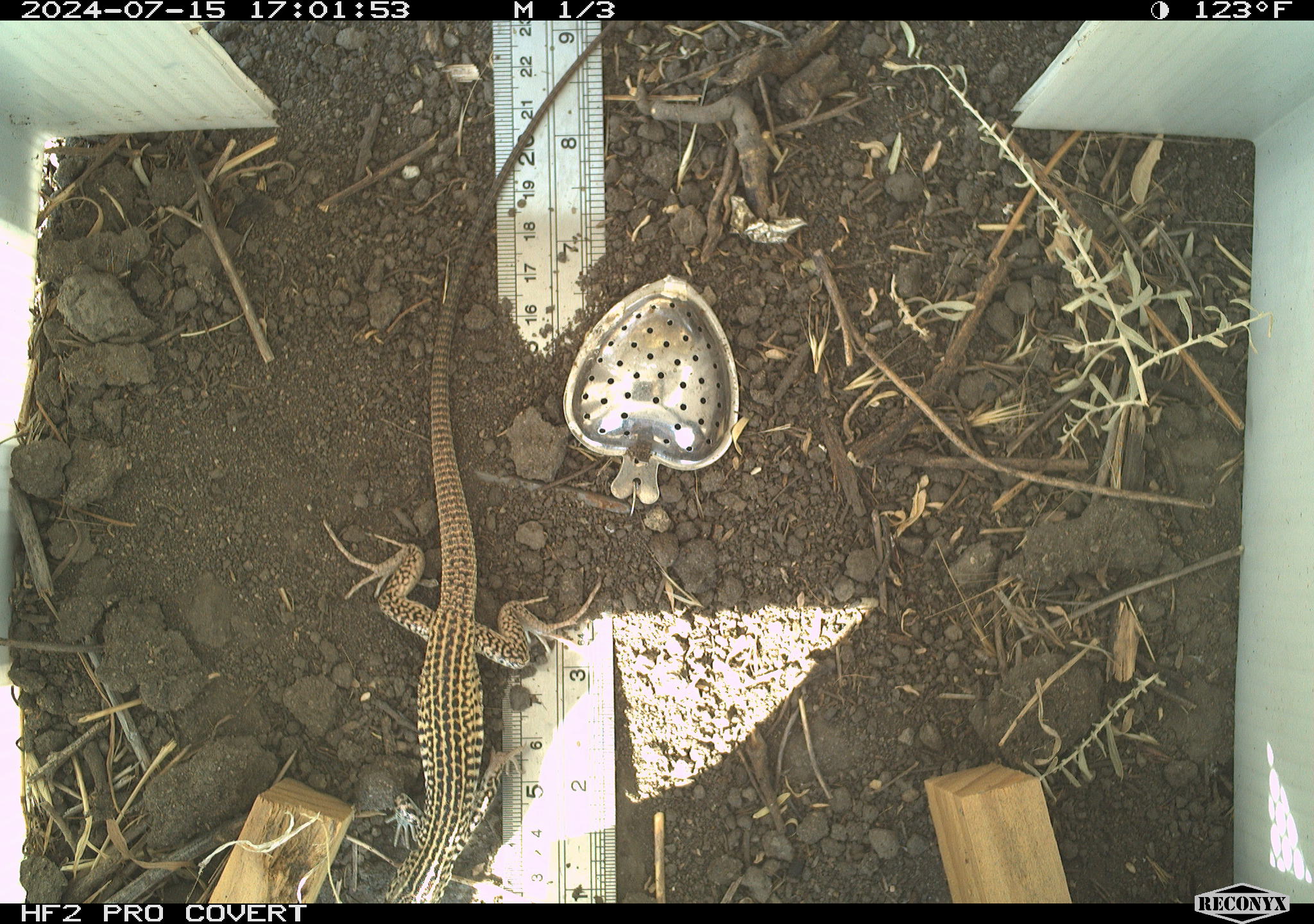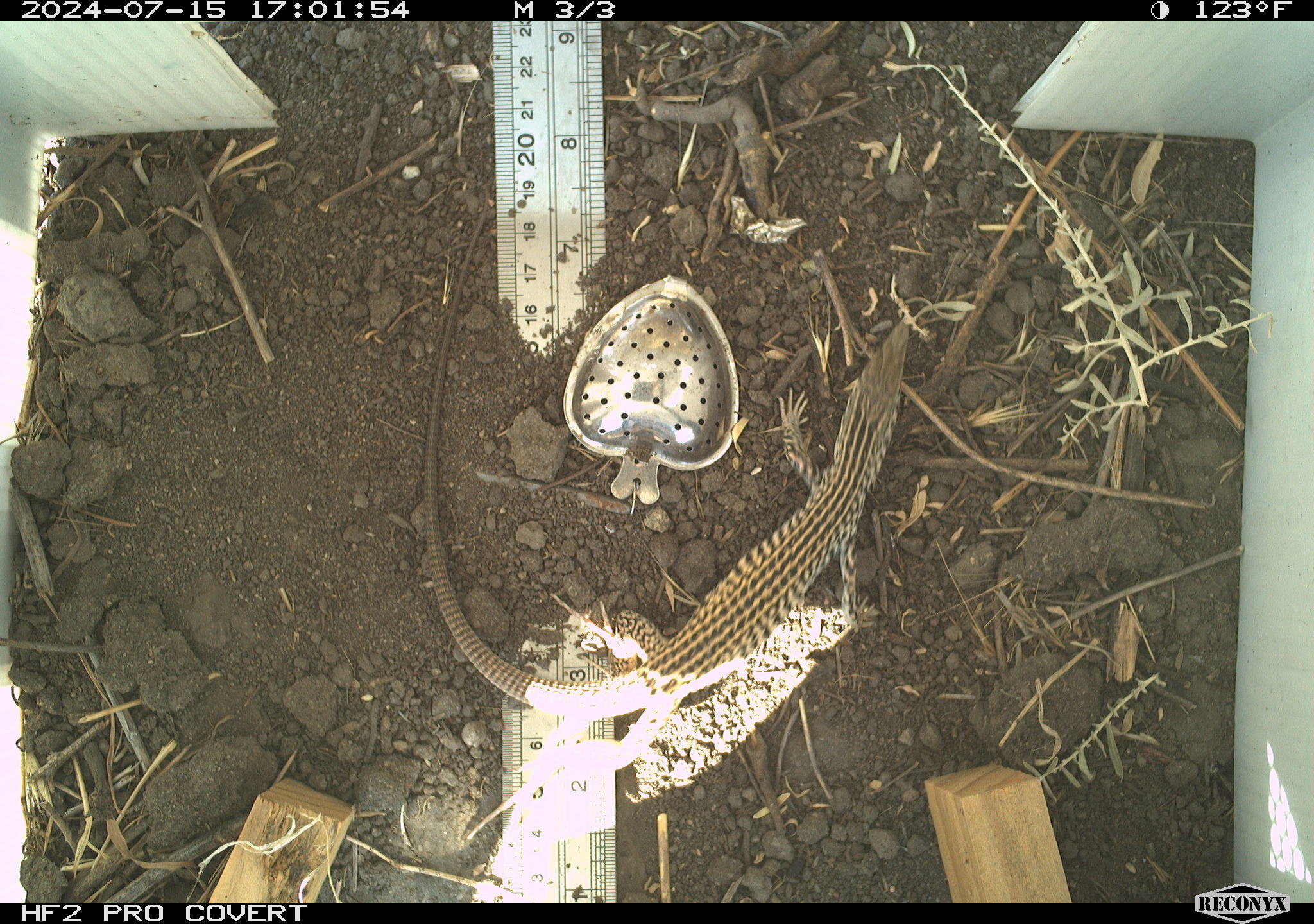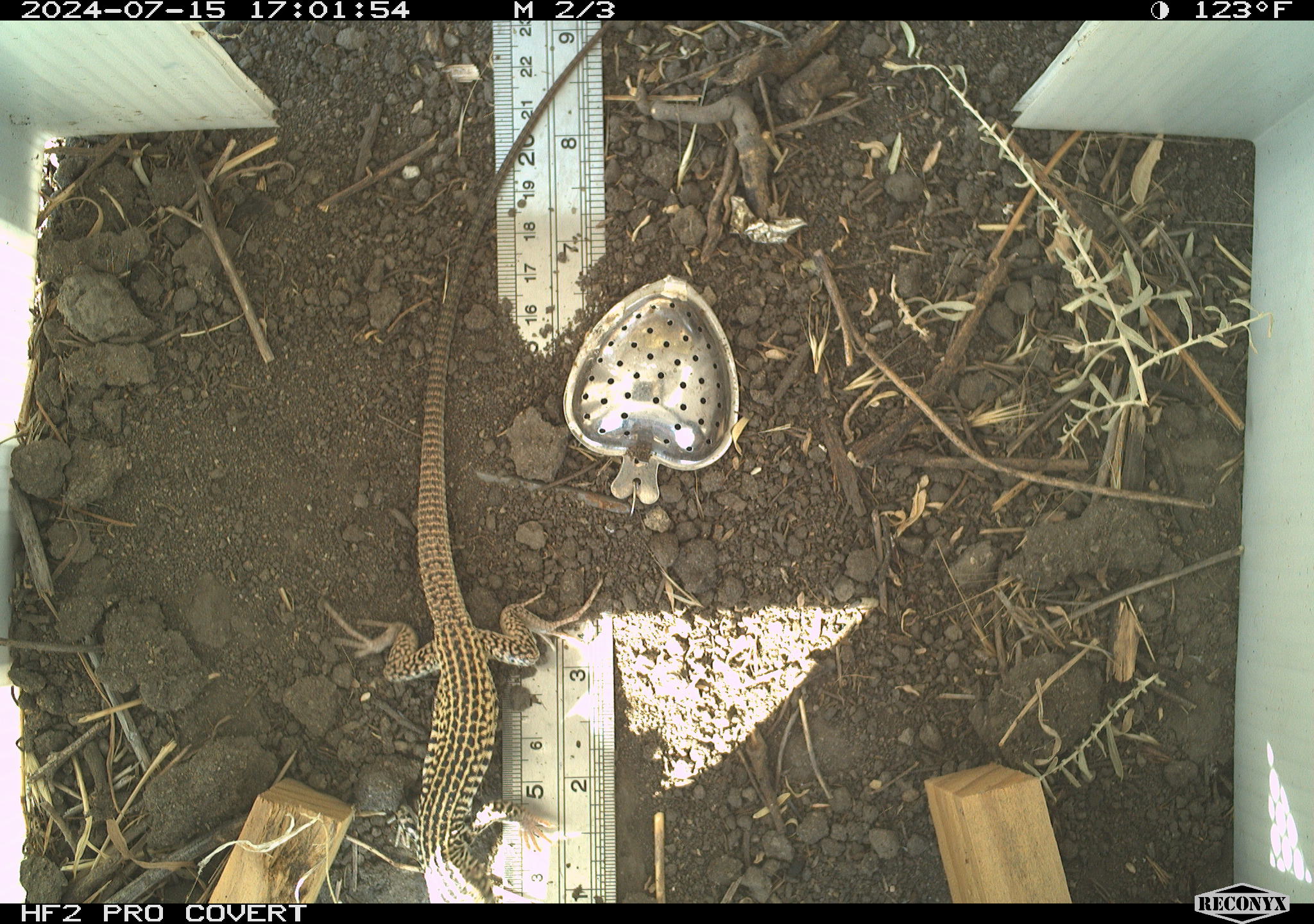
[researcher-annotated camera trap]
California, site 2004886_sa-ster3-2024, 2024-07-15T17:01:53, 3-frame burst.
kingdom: Animalia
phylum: Chordata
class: Reptilia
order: Squamata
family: Teiidae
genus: Aspidoscelis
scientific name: Aspidoscelis tigris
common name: western whiptail